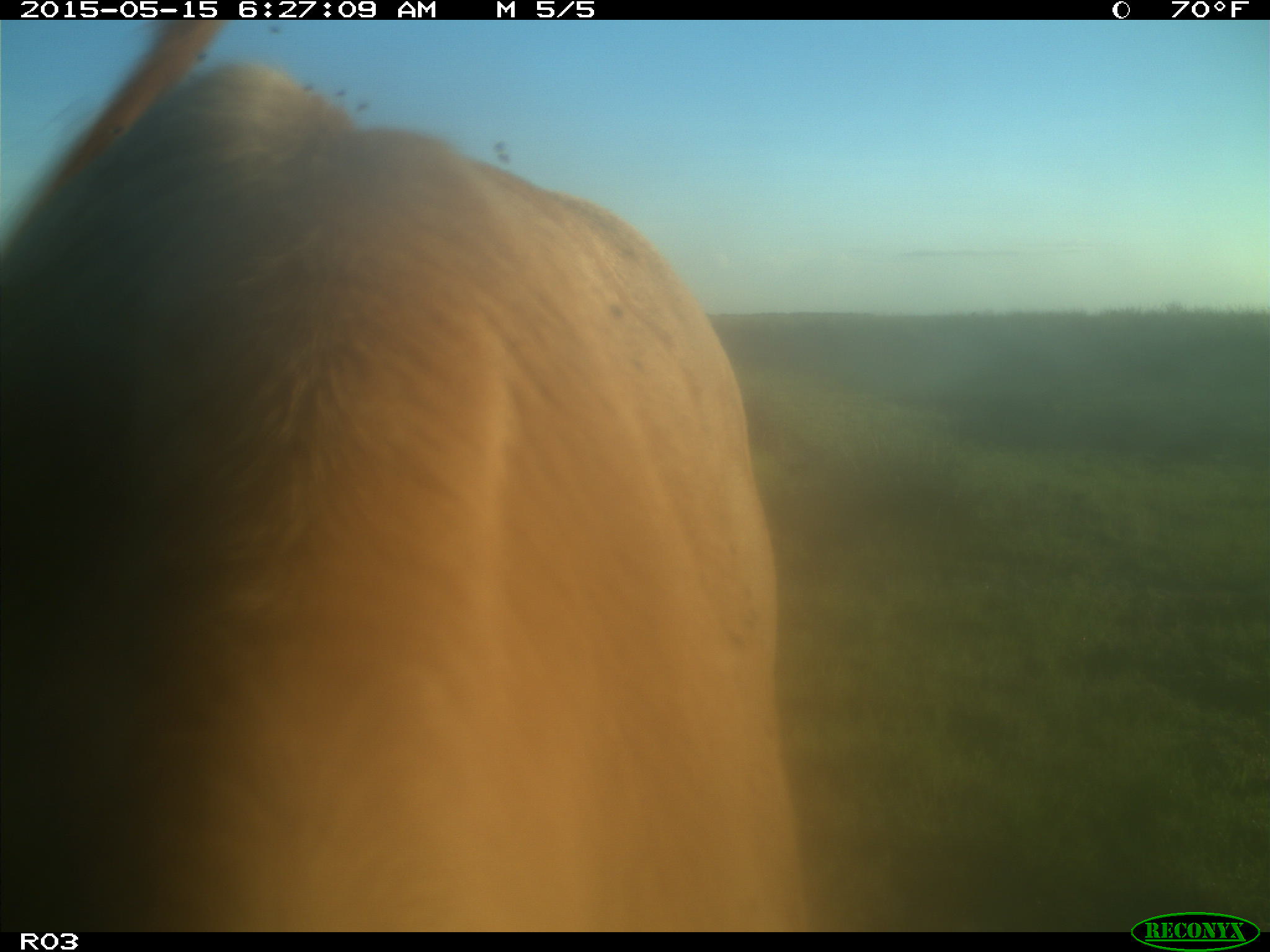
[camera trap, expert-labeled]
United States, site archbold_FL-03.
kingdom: Animalia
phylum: Chordata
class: Mammalia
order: Artiodactyla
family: Bovidae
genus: Bos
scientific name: Bos taurus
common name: domestic cow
Bos taurus (domestic cow).